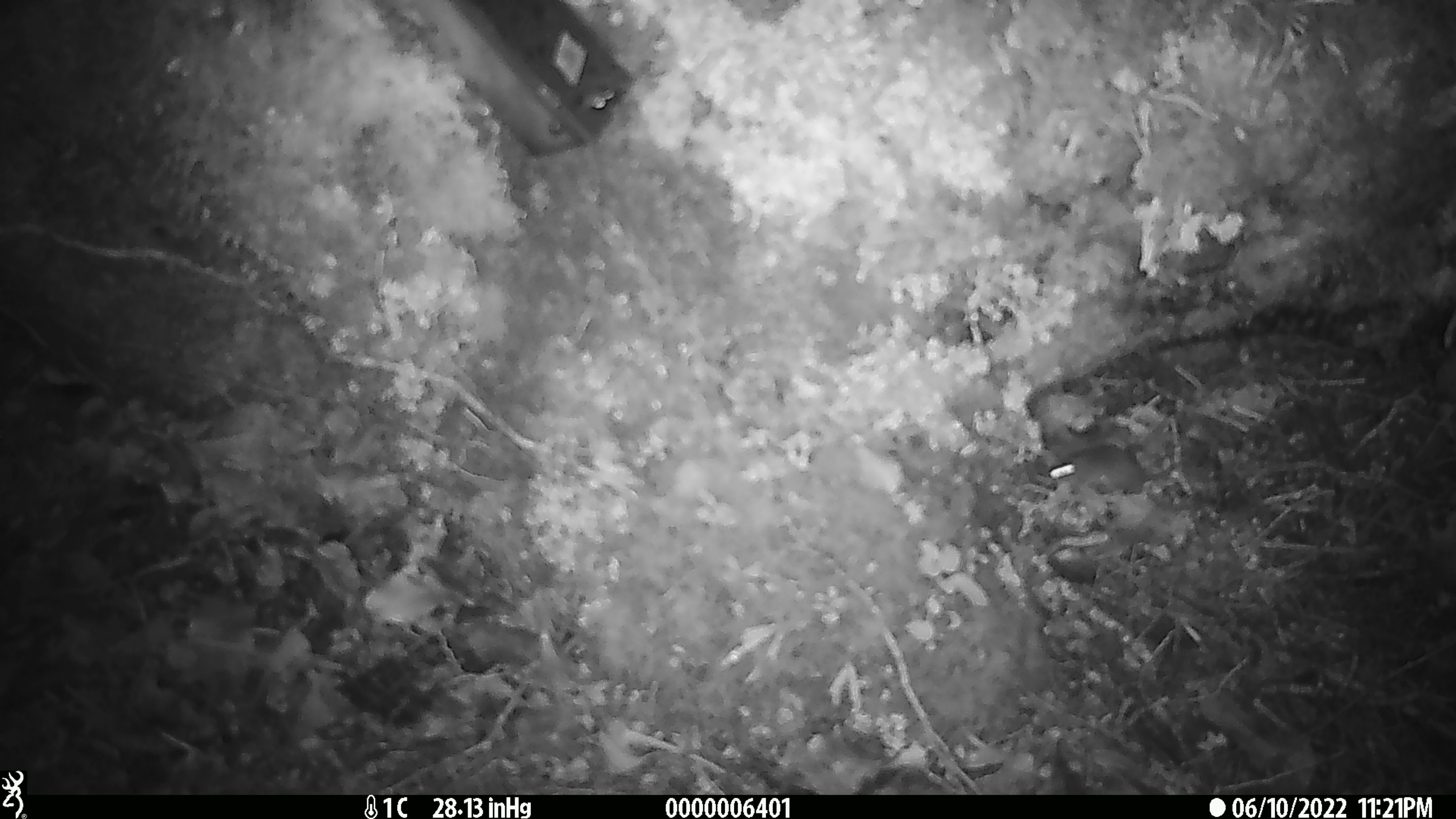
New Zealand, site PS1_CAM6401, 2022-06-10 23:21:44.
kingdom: Animalia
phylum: Chordata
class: Mammalia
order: Rodentia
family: Muridae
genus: Mus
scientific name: Mus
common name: mouse